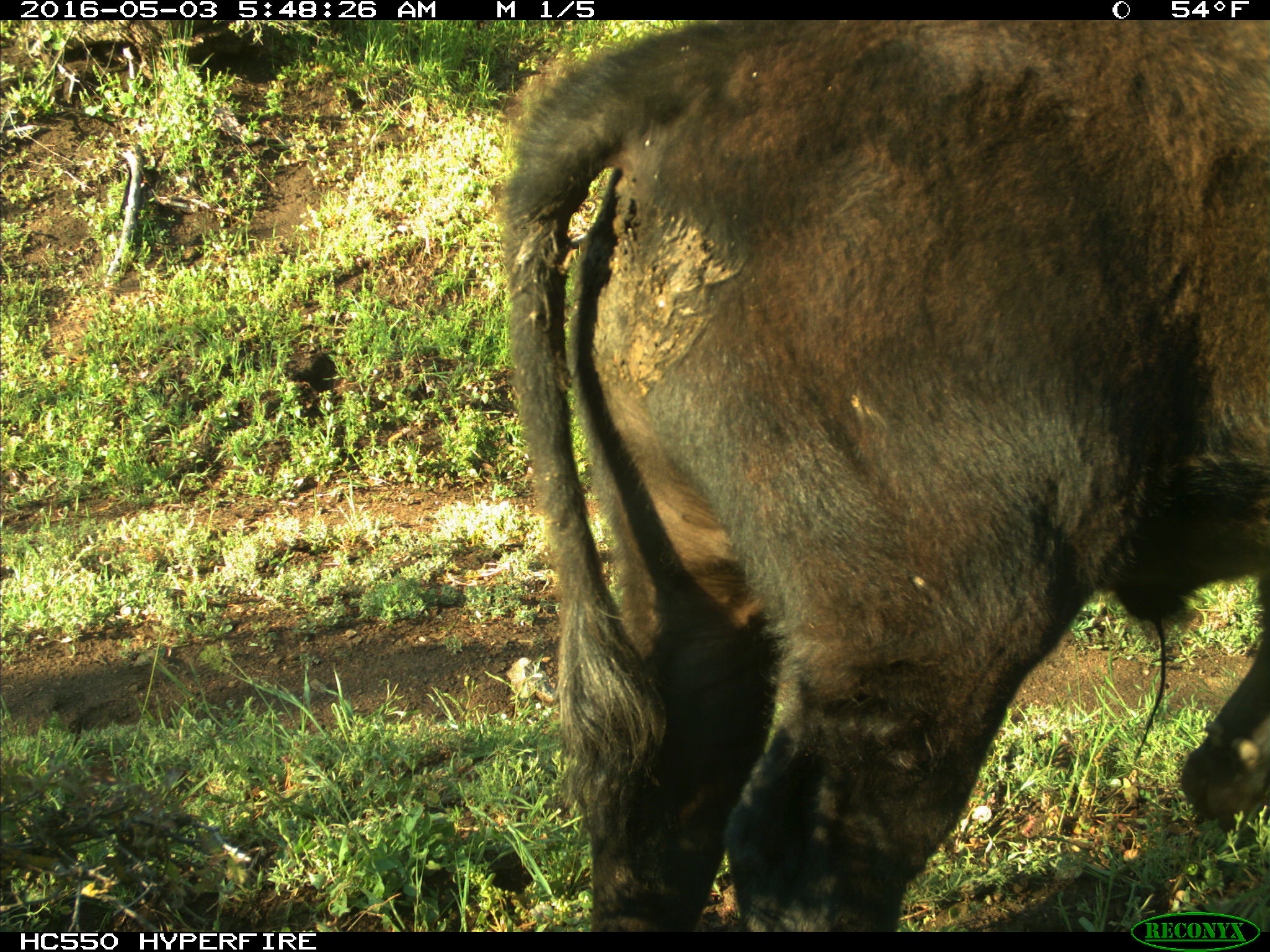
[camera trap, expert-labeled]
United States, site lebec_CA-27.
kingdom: Animalia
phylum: Chordata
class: Mammalia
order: Artiodactyla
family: Bovidae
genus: Bos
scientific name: Bos taurus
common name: domestic cow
Bos taurus (domestic cow).